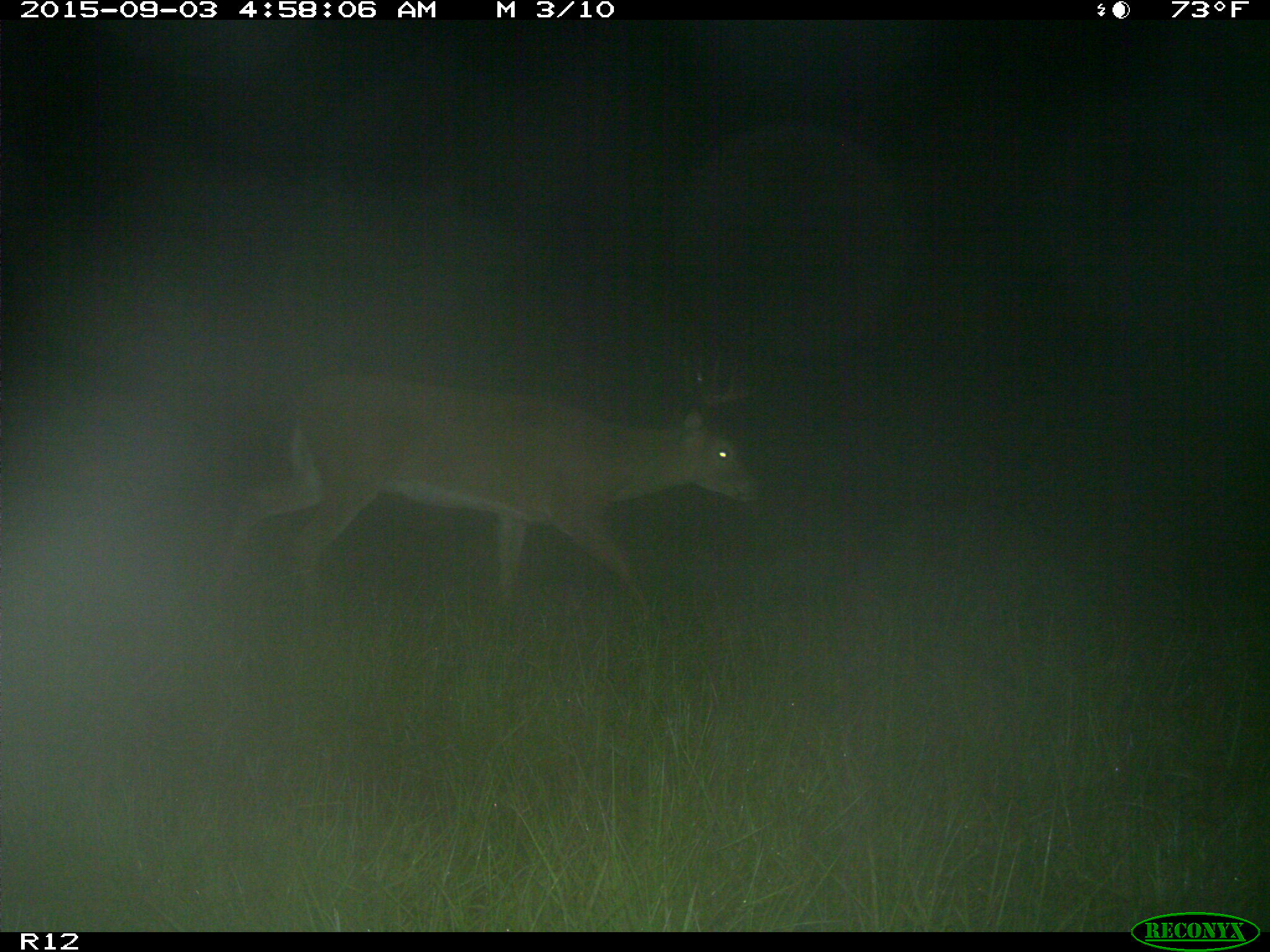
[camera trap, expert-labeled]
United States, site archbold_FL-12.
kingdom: Animalia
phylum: Chordata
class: Mammalia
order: Artiodactyla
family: Cervidae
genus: Odocoileus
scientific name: Odocoileus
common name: deer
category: unidentified deer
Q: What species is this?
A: Unidentified deer (deer) (Odocoileus).